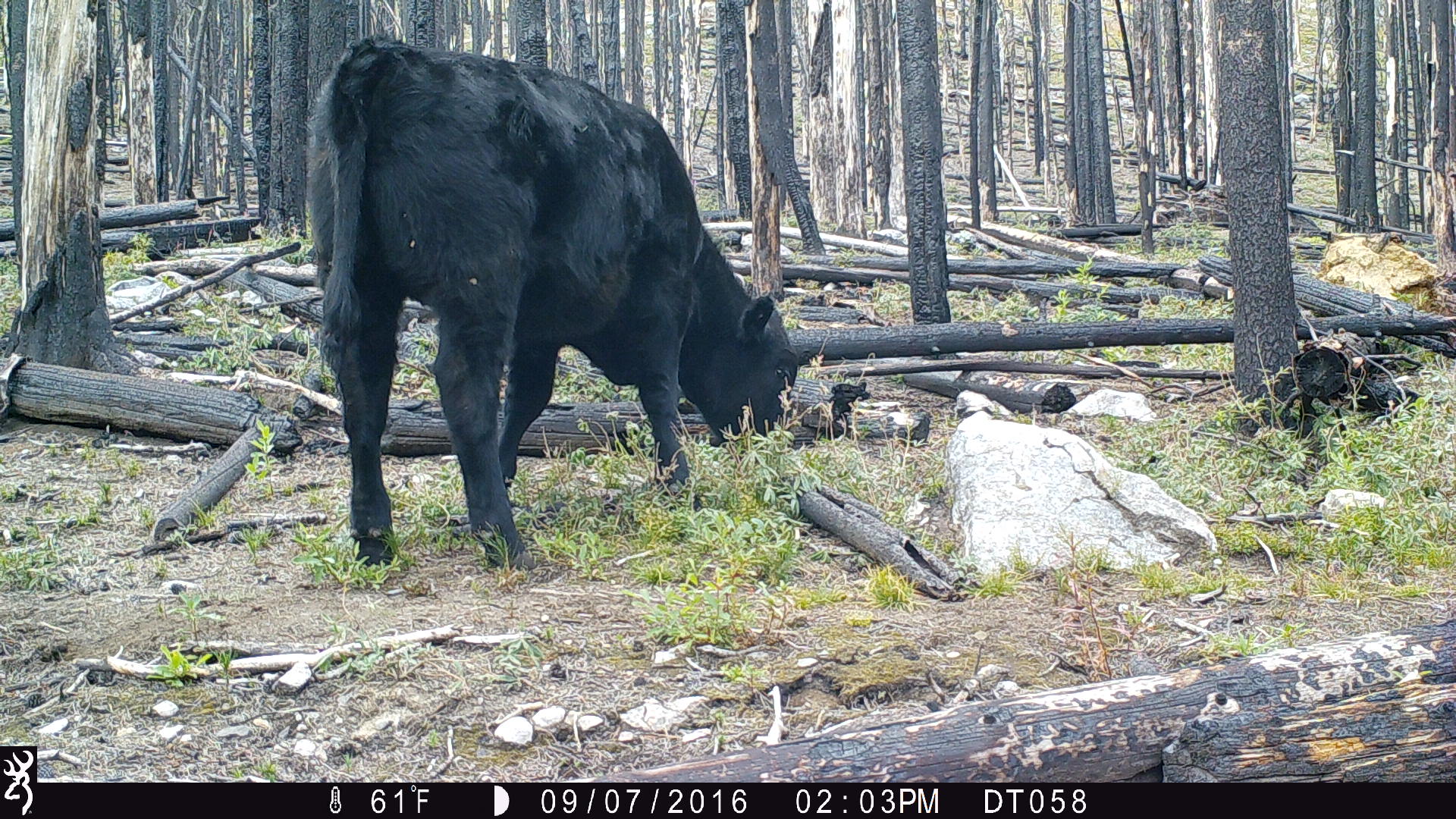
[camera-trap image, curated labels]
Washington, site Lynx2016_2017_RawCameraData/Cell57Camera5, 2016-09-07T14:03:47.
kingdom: Animalia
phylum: Chordata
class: Mammalia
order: Artiodactyla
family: Bovidae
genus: Bos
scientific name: Bos taurus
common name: domestic cattle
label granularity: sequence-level